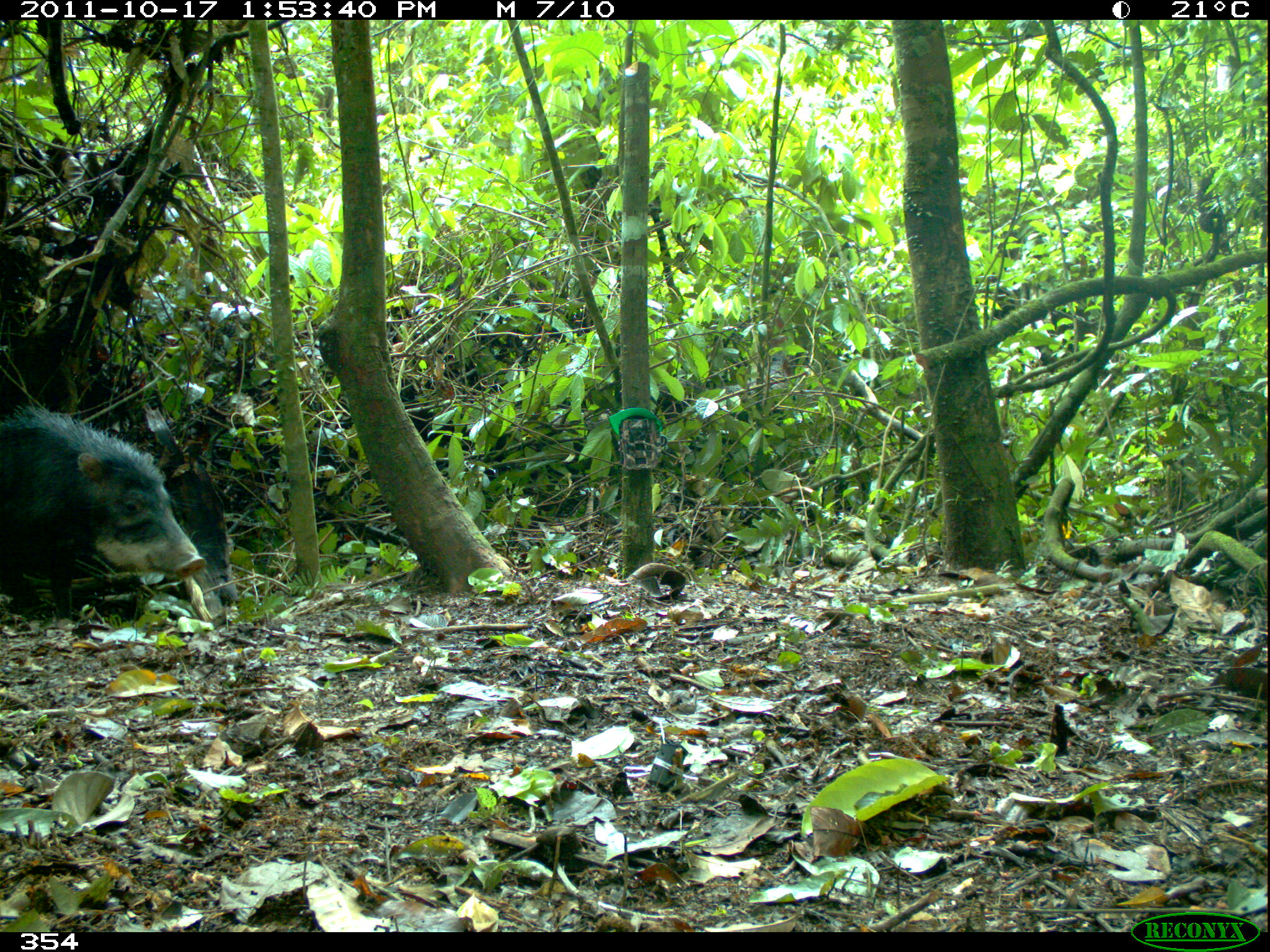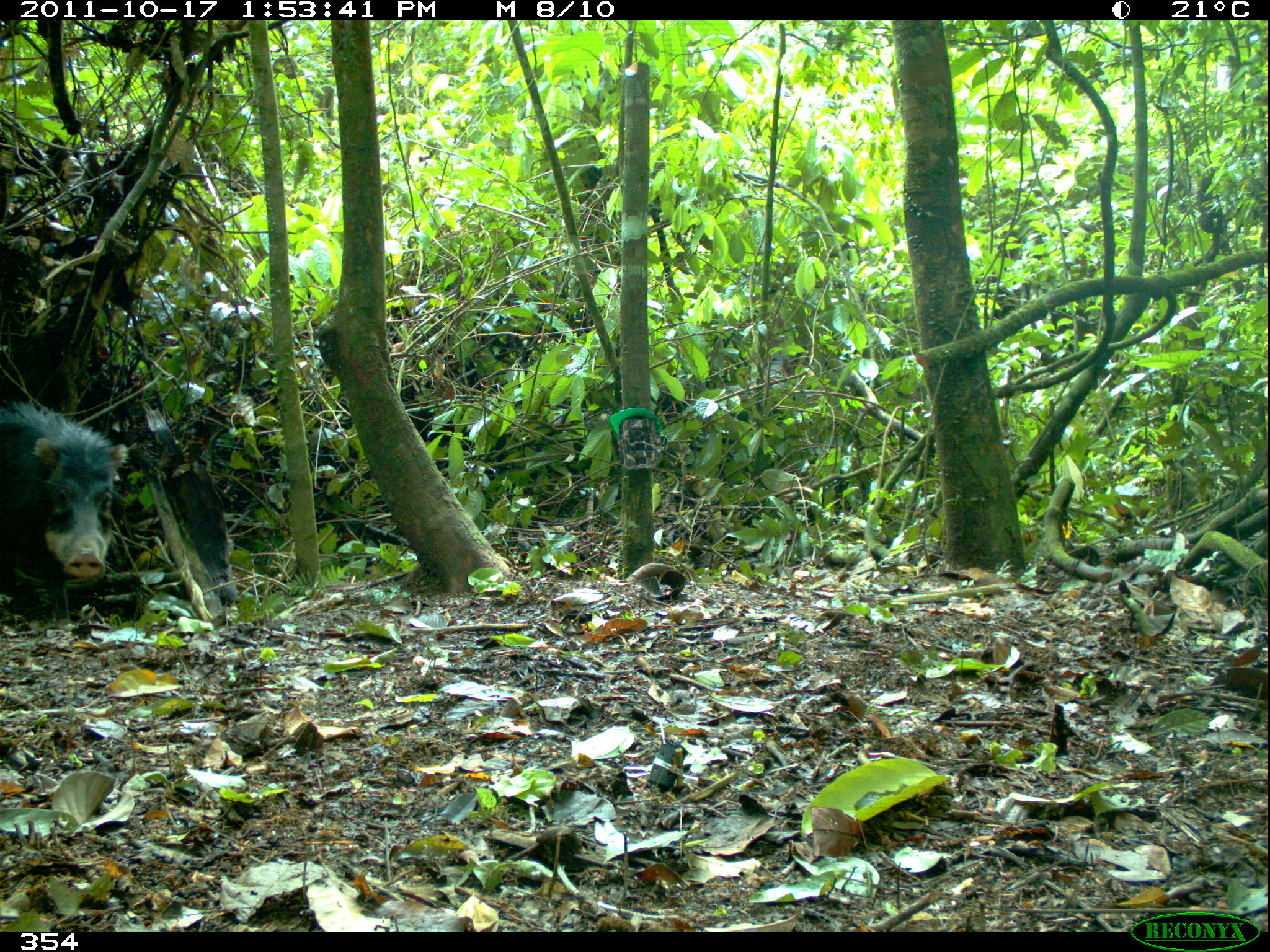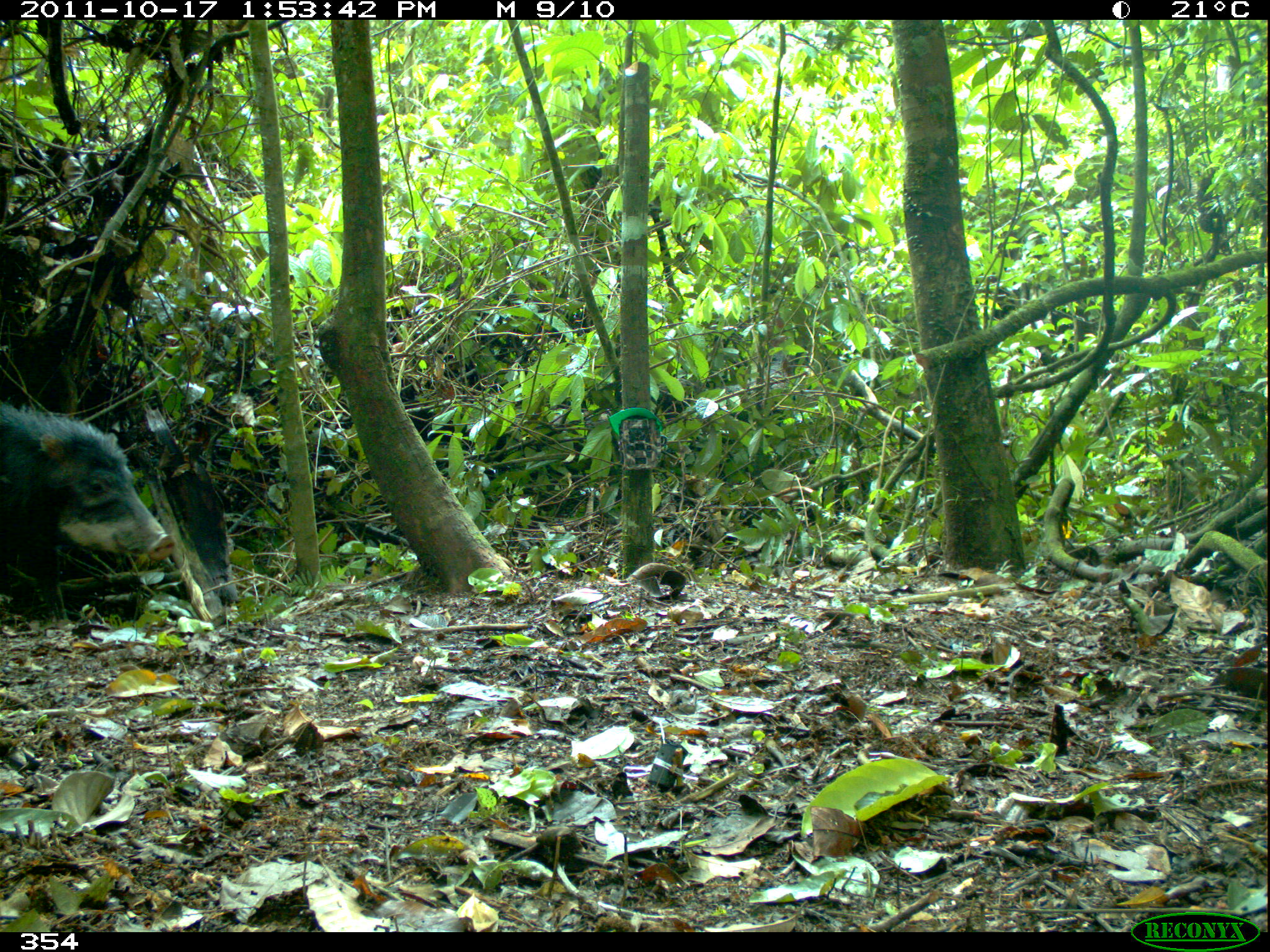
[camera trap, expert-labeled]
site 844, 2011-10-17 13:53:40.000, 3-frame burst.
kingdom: Animalia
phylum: Chordata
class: Mammalia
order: Artiodactyla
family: Tayassuidae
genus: Tayassu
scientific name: Tayassu pecari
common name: white-lipped peccary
Tayassu pecari (white-lipped peccary).